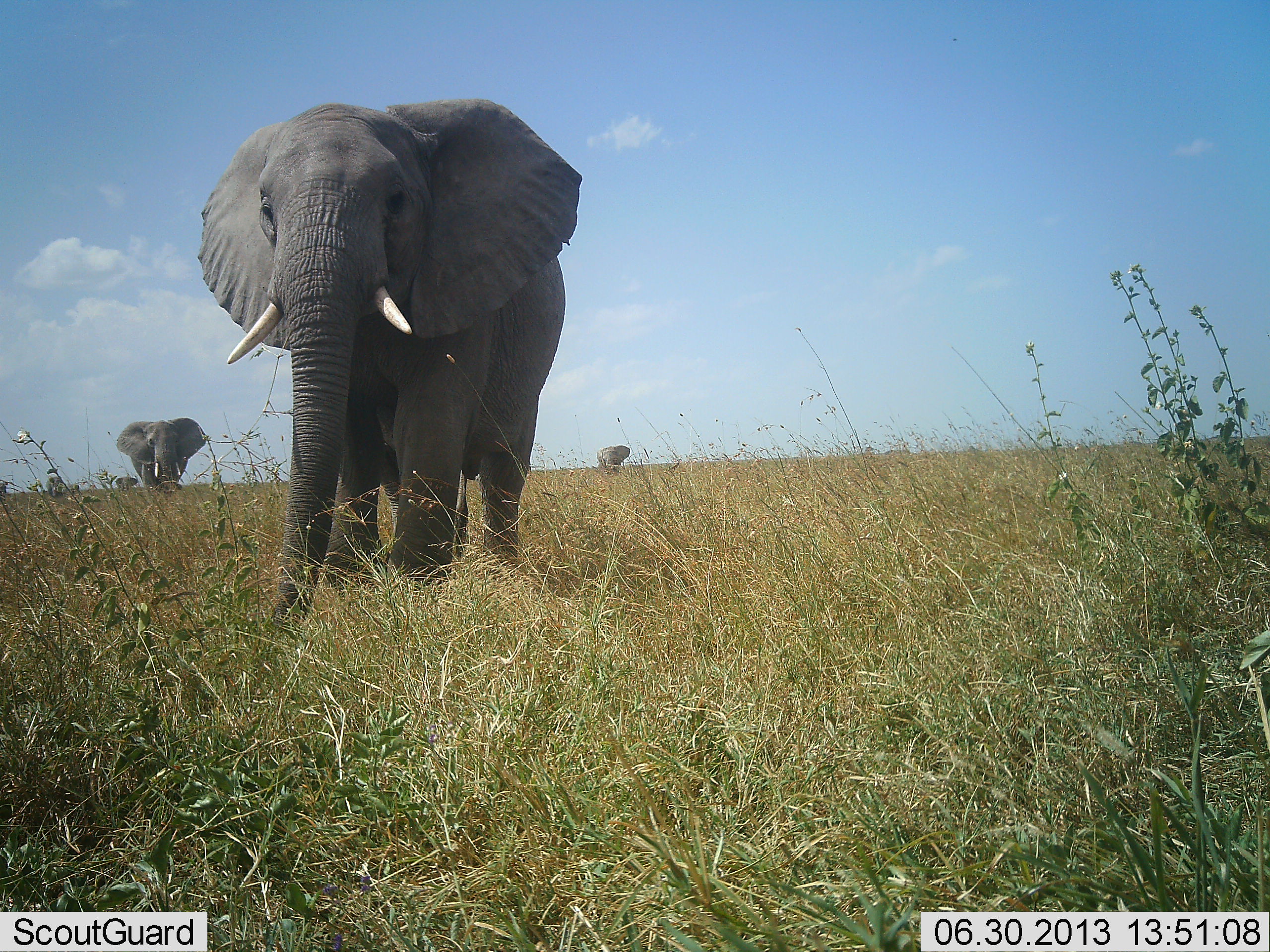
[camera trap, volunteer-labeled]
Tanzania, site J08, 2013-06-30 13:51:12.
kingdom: Animalia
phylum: Chordata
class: Mammalia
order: Proboscidea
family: Elephantidae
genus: Loxodonta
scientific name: Loxodonta africana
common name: african bush elephant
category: elephant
Elephant (african bush elephant) (Loxodonta africana), count 3. Behavior (volunteer vote fractions): standing 40%, resting 0%, moving 70%, interacting 0%. Young present (vote fraction): 0%. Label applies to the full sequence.